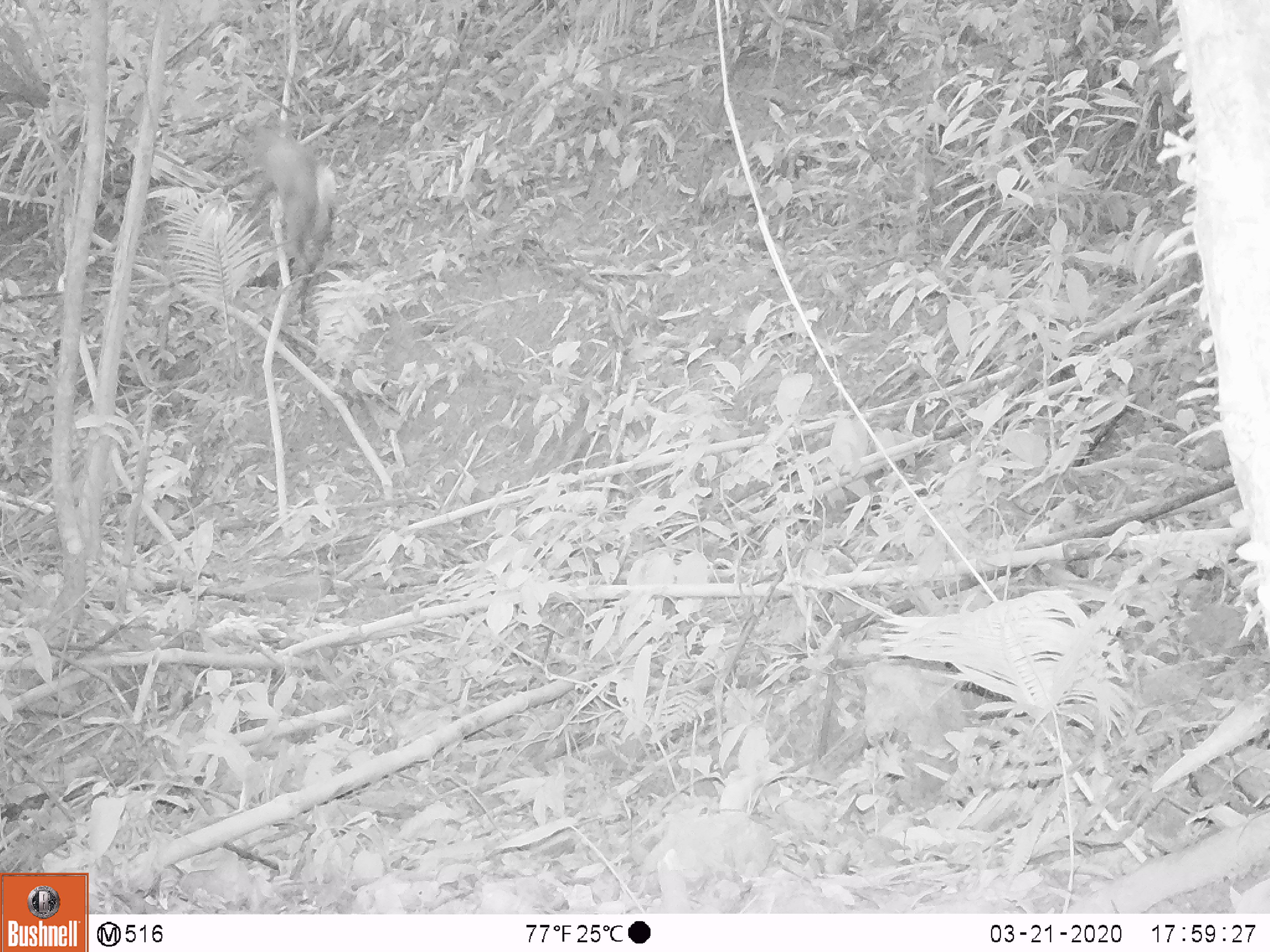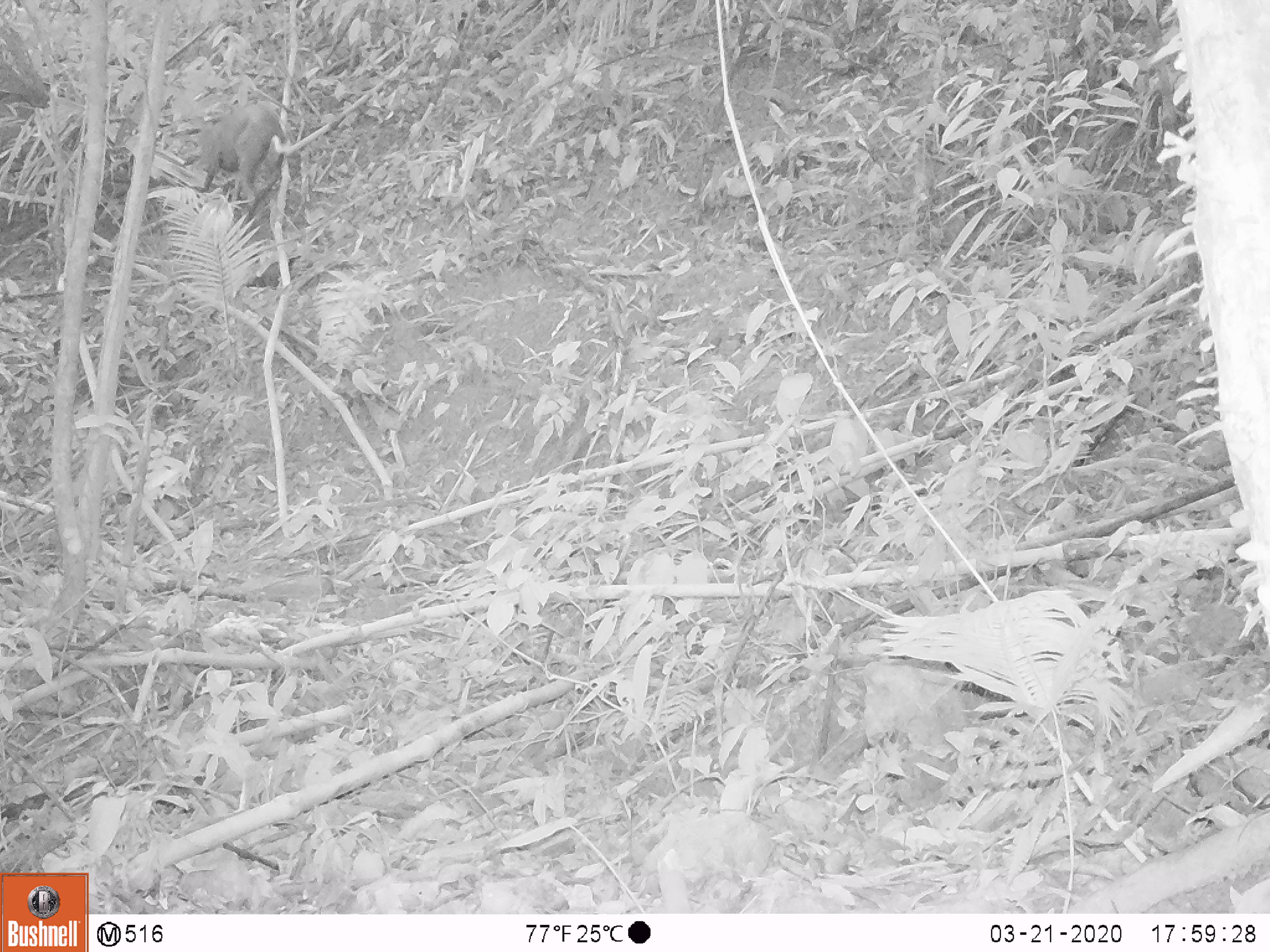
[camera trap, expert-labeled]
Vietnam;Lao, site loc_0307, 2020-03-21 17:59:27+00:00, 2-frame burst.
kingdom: Animalia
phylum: Chordata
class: Mammalia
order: Artiodactyla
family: Cervidae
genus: Muntiacus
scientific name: Muntiacus rooseveltorum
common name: roosevelt's muntjac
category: roosevelts muntjac group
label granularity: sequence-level